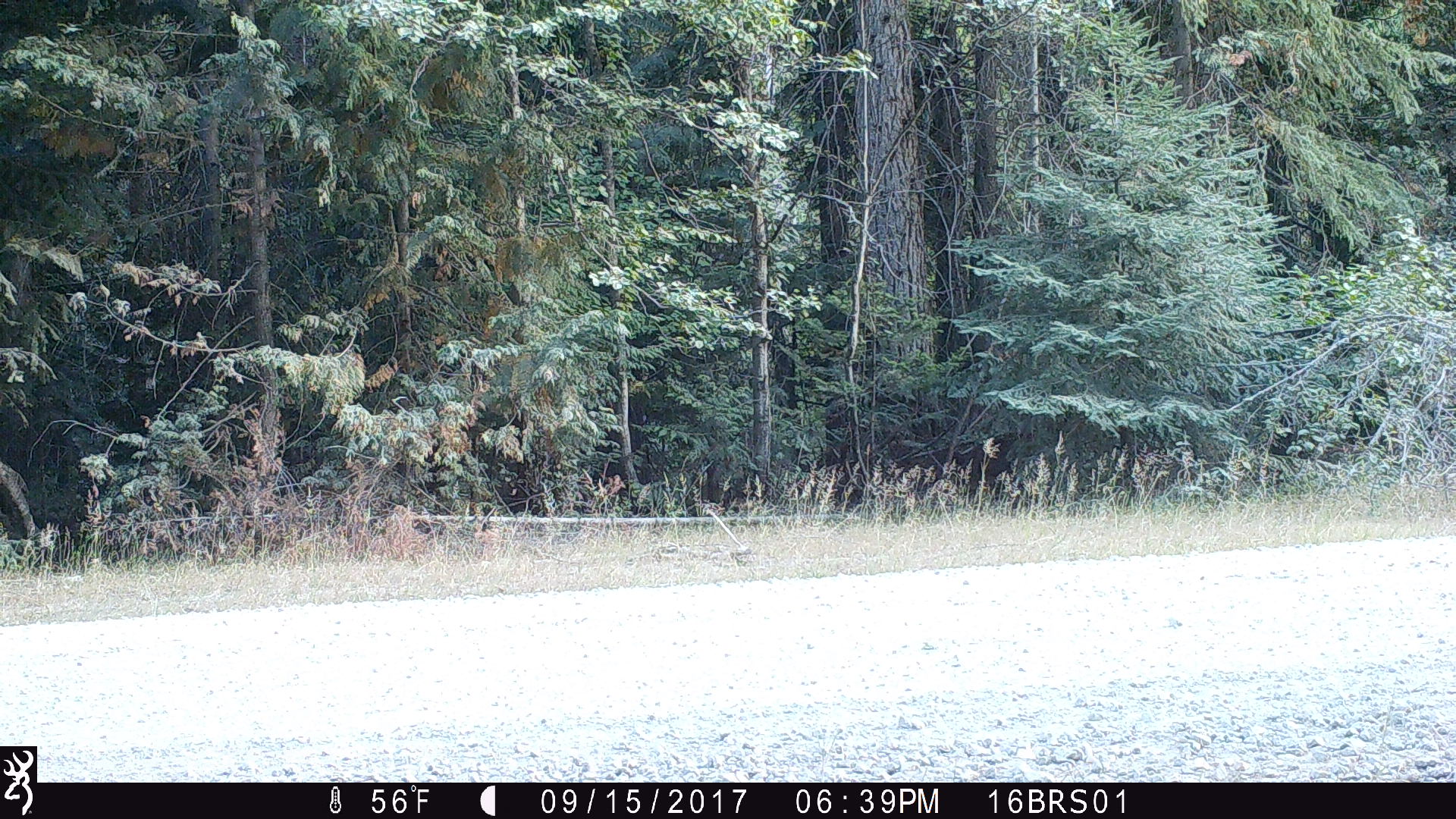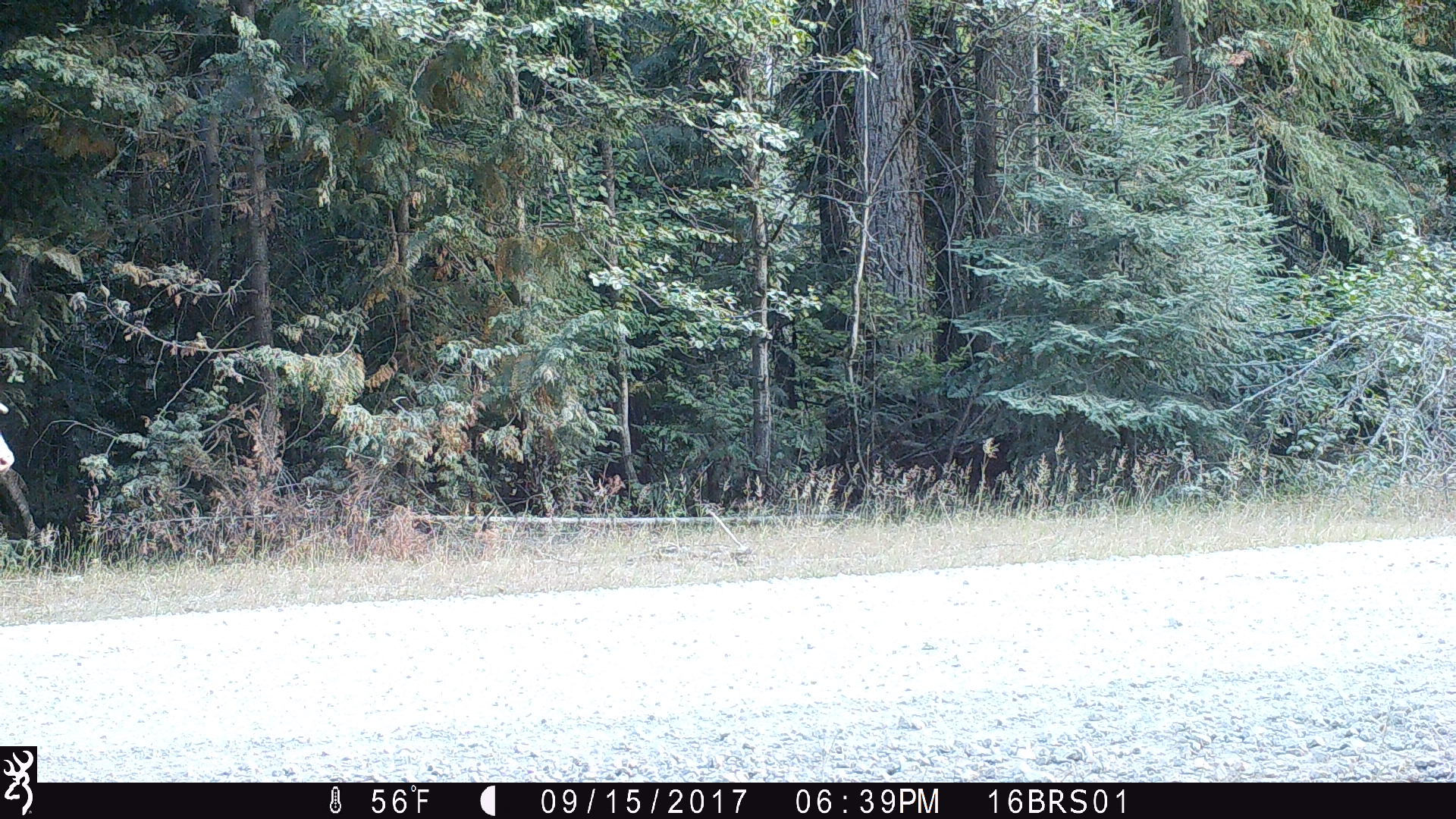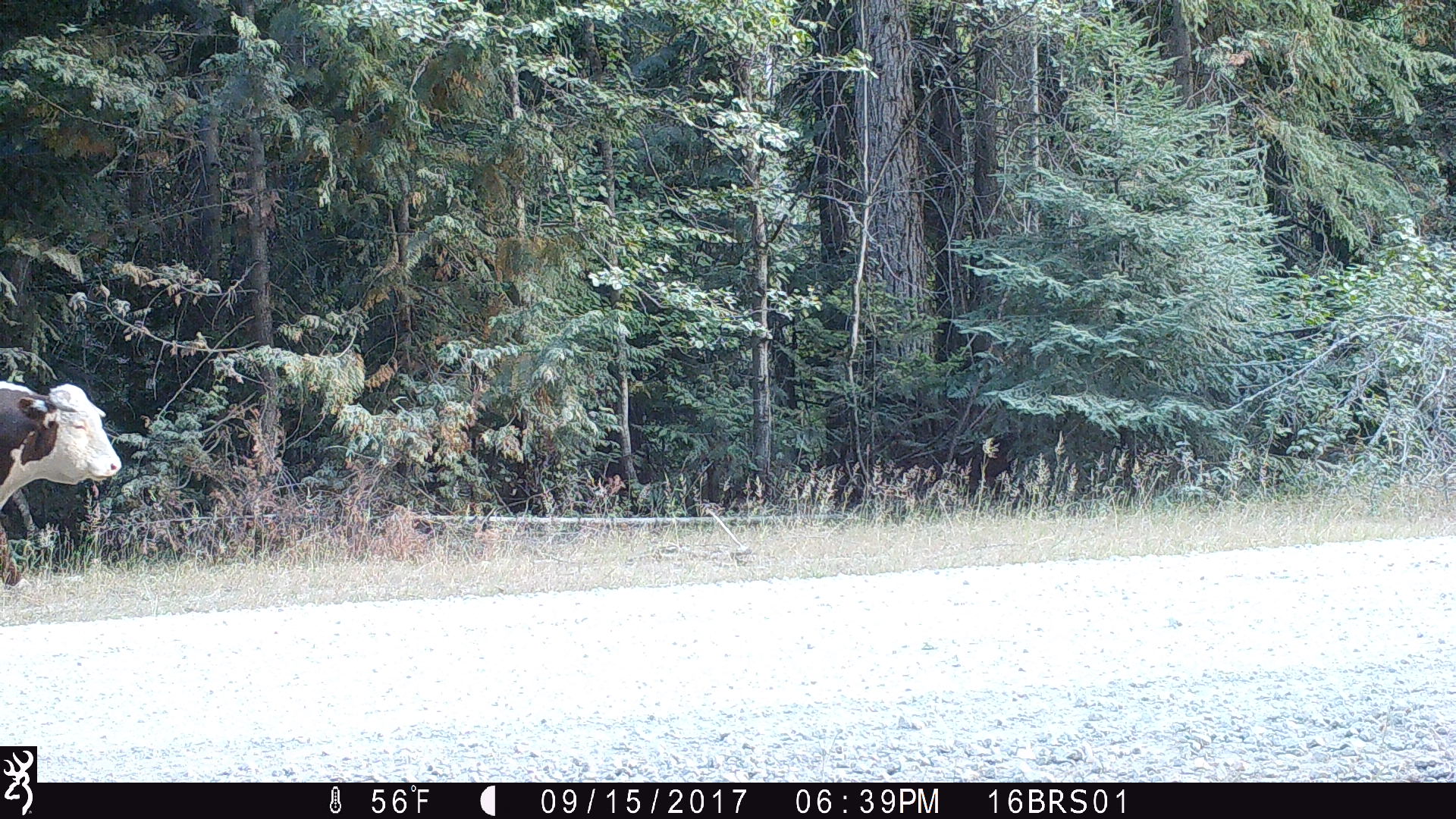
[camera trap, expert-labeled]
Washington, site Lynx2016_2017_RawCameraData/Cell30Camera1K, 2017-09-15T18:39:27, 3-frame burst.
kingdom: Animalia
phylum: Chordata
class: Mammalia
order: Artiodactyla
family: Bovidae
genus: Bos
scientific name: Bos taurus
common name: domestic cattle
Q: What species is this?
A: Domestic cattle (Bos taurus).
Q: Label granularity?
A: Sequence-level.